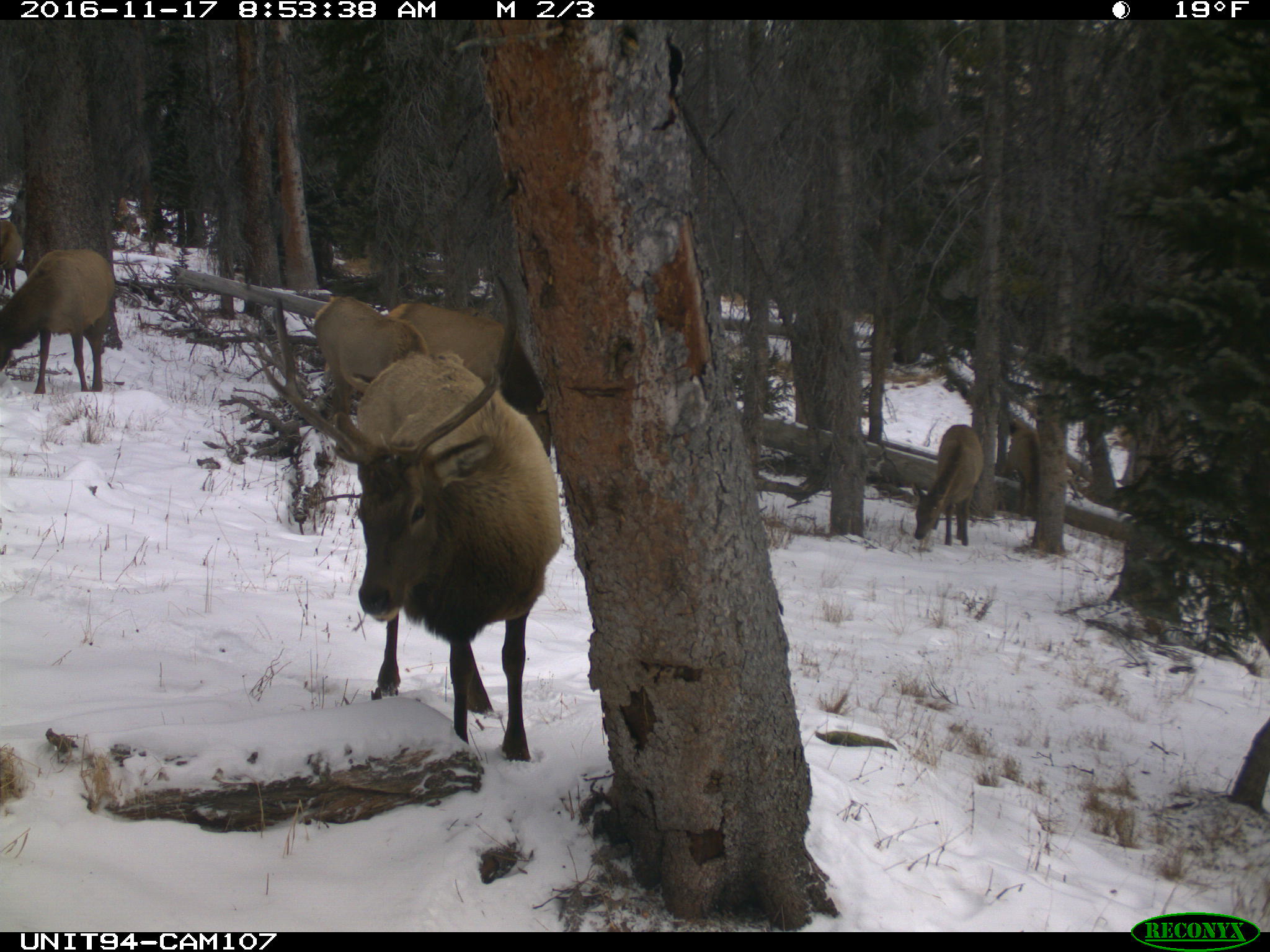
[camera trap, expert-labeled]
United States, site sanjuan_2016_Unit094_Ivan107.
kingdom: Animalia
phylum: Chordata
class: Mammalia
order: Artiodactyla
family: Cervidae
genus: Cervus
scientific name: Cervus elaphus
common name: red deer